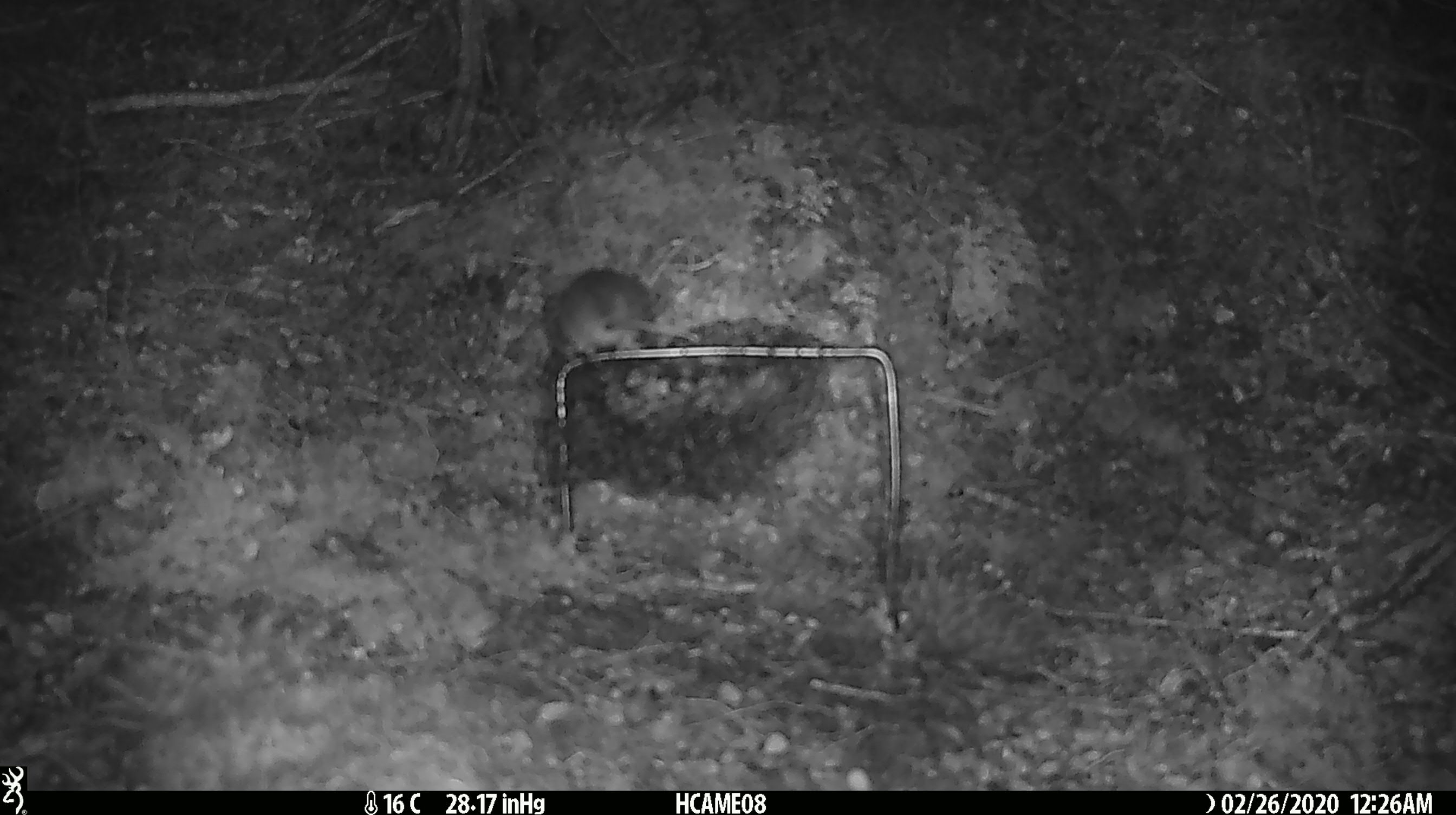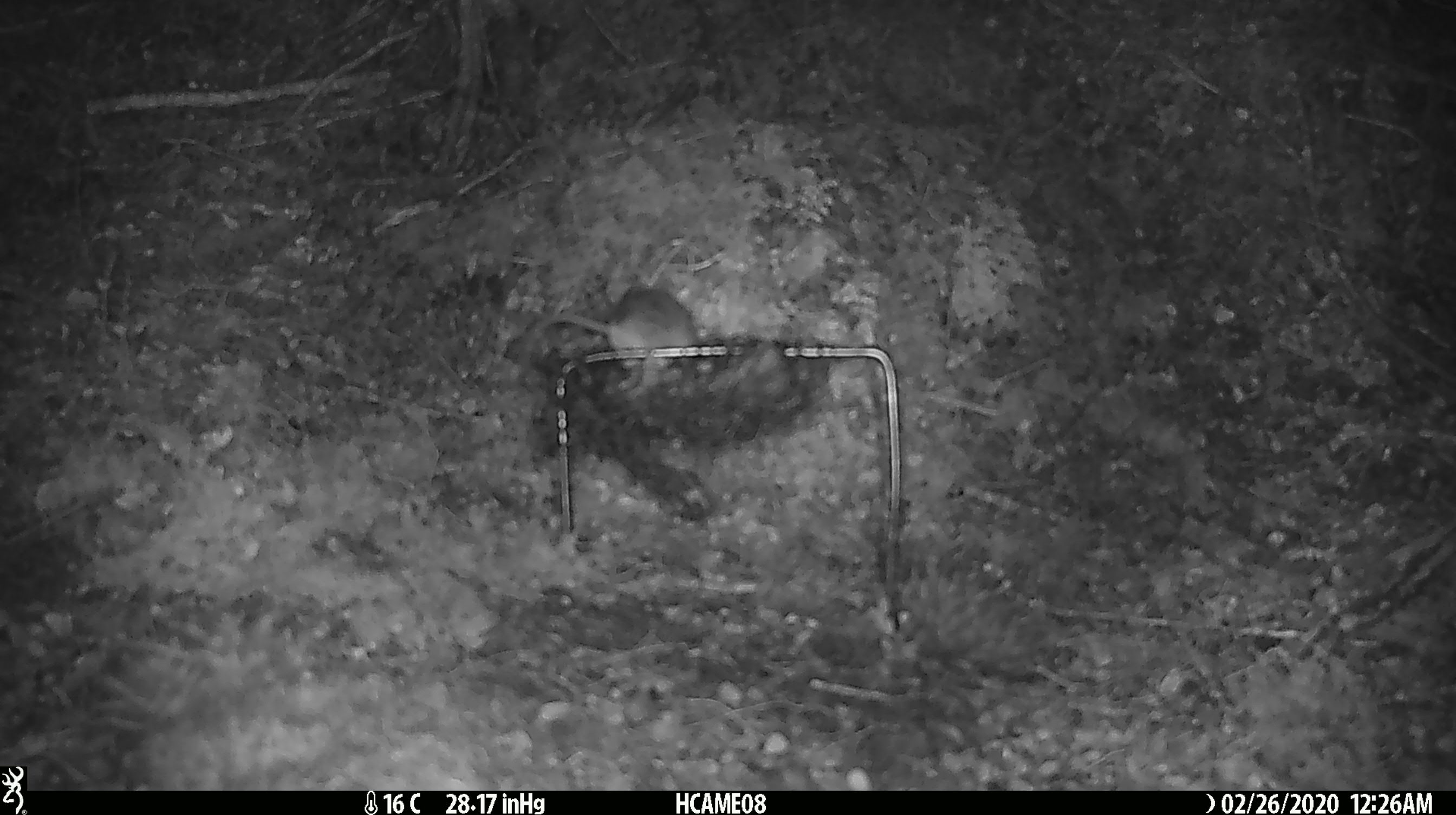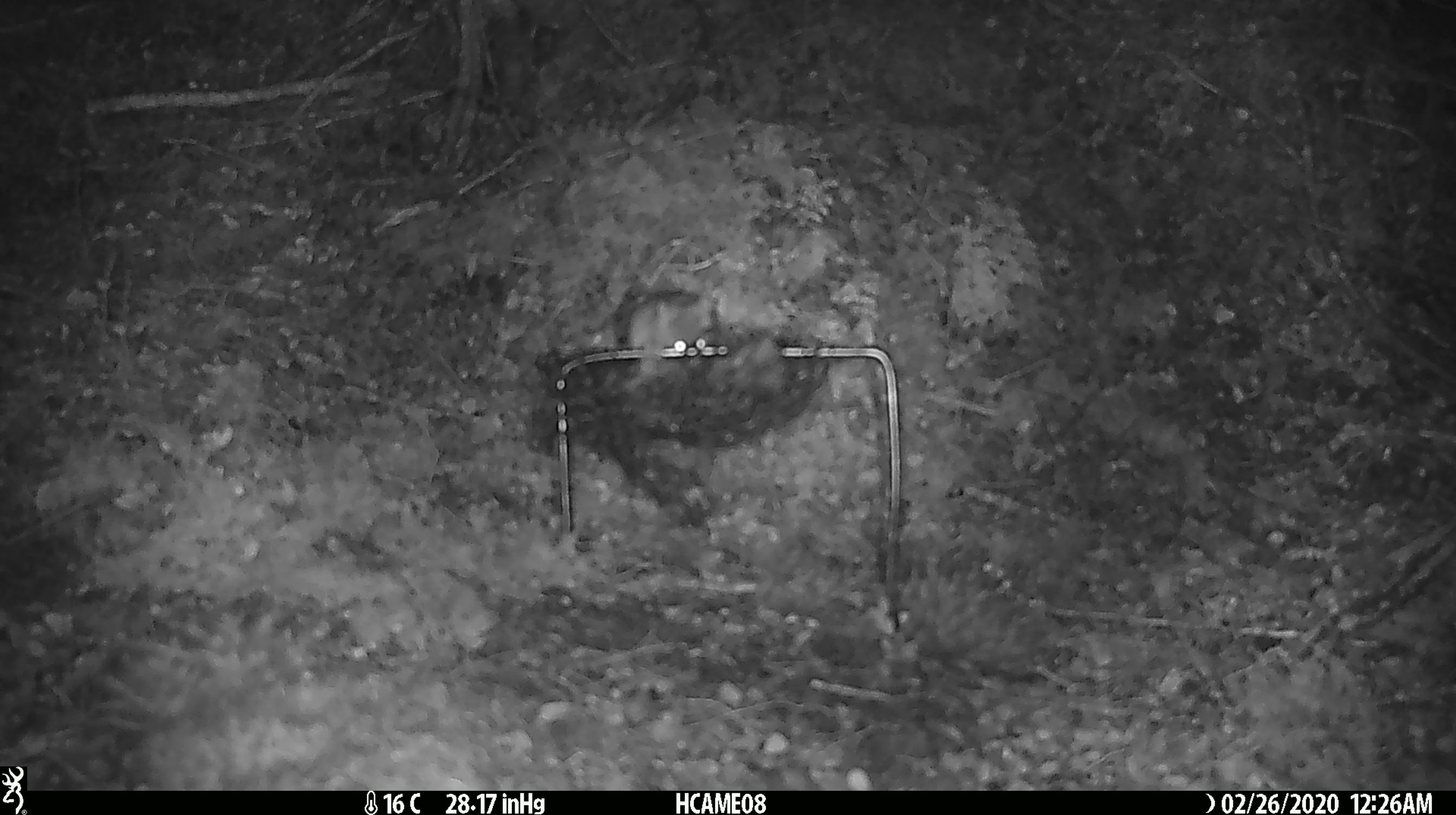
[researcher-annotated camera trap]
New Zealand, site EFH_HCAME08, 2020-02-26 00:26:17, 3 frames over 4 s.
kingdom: Animalia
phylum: Chordata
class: Mammalia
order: Rodentia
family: Muridae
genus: Mus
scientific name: Mus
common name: mouse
Mouse (Mus).